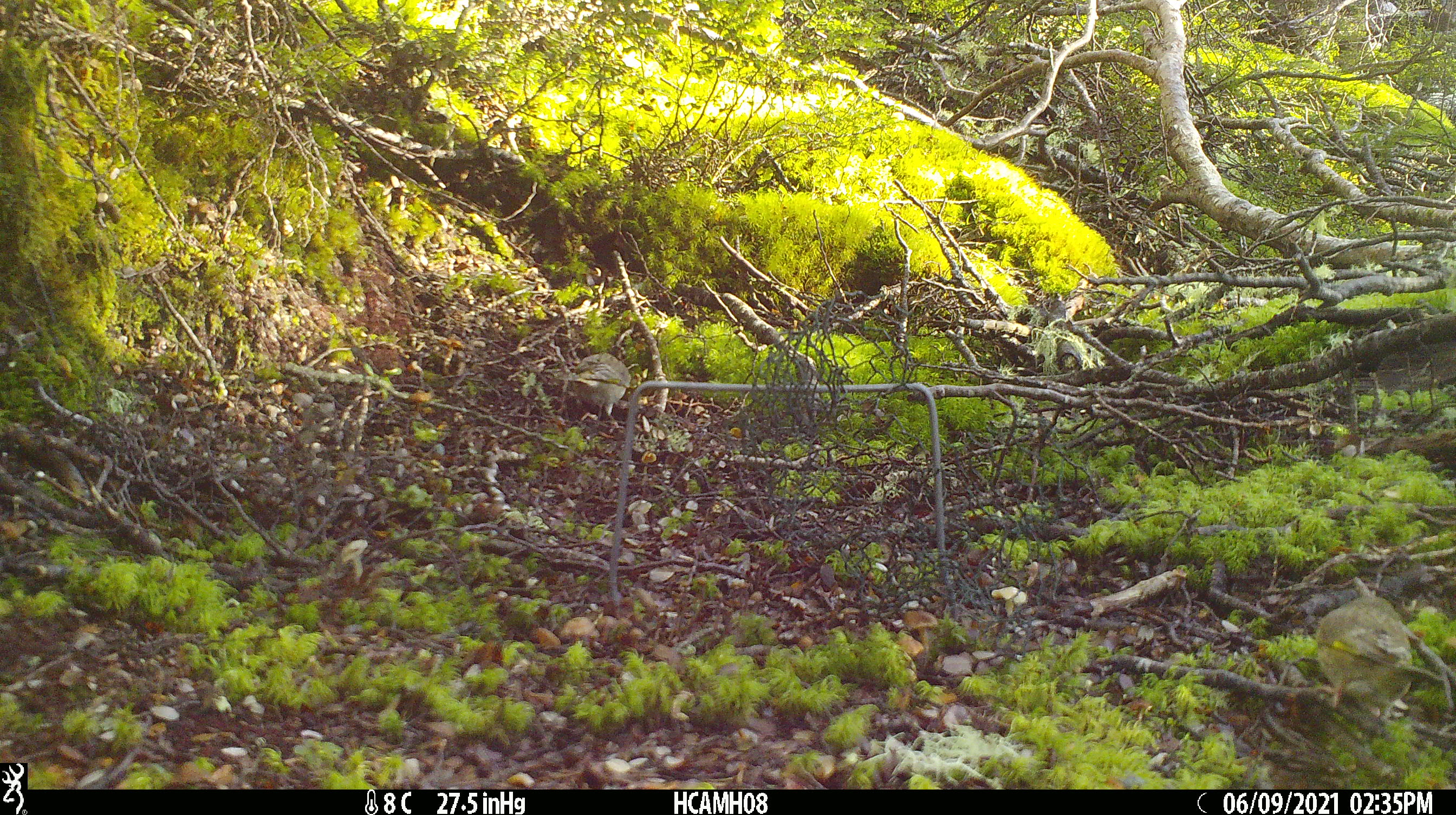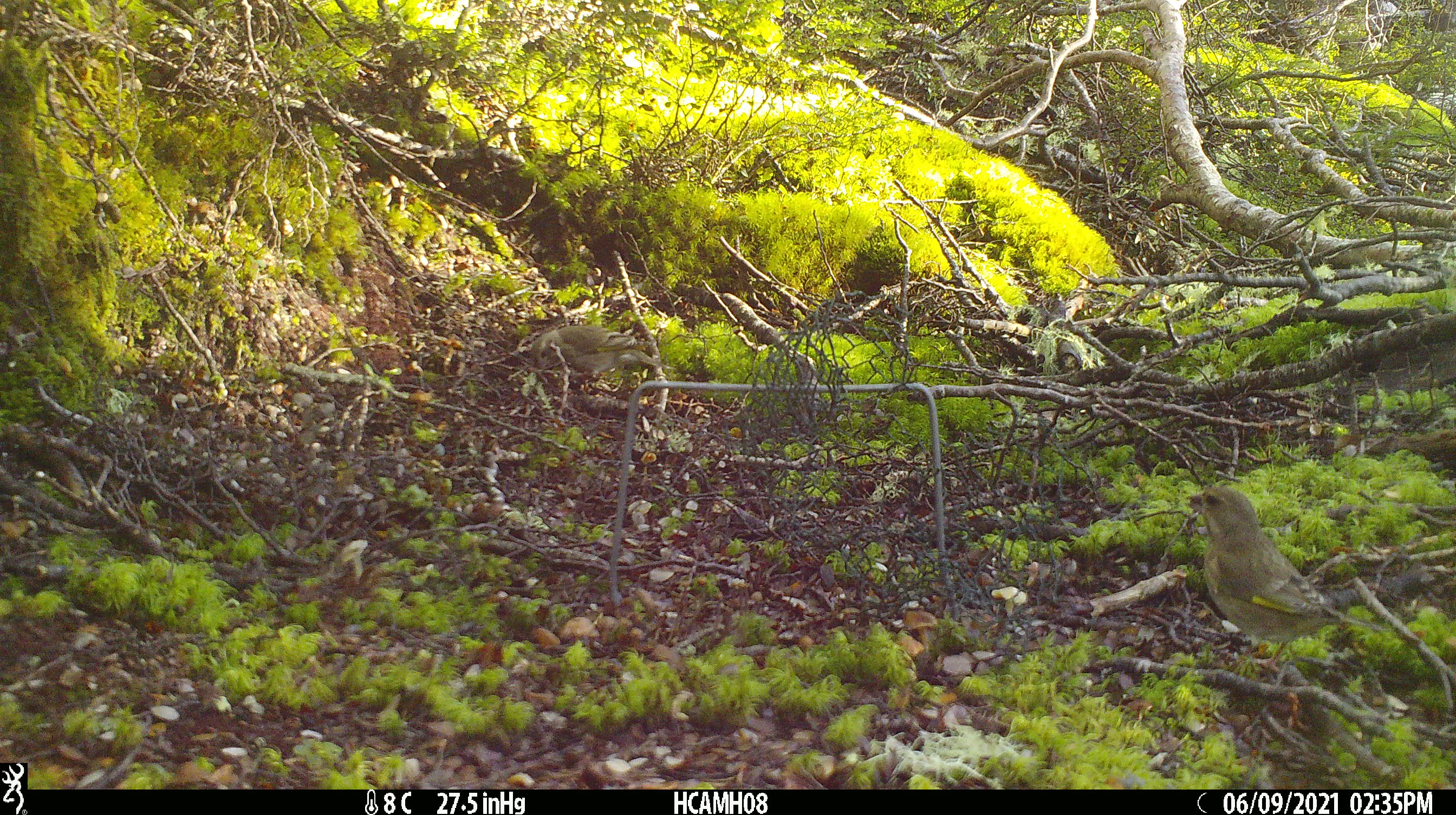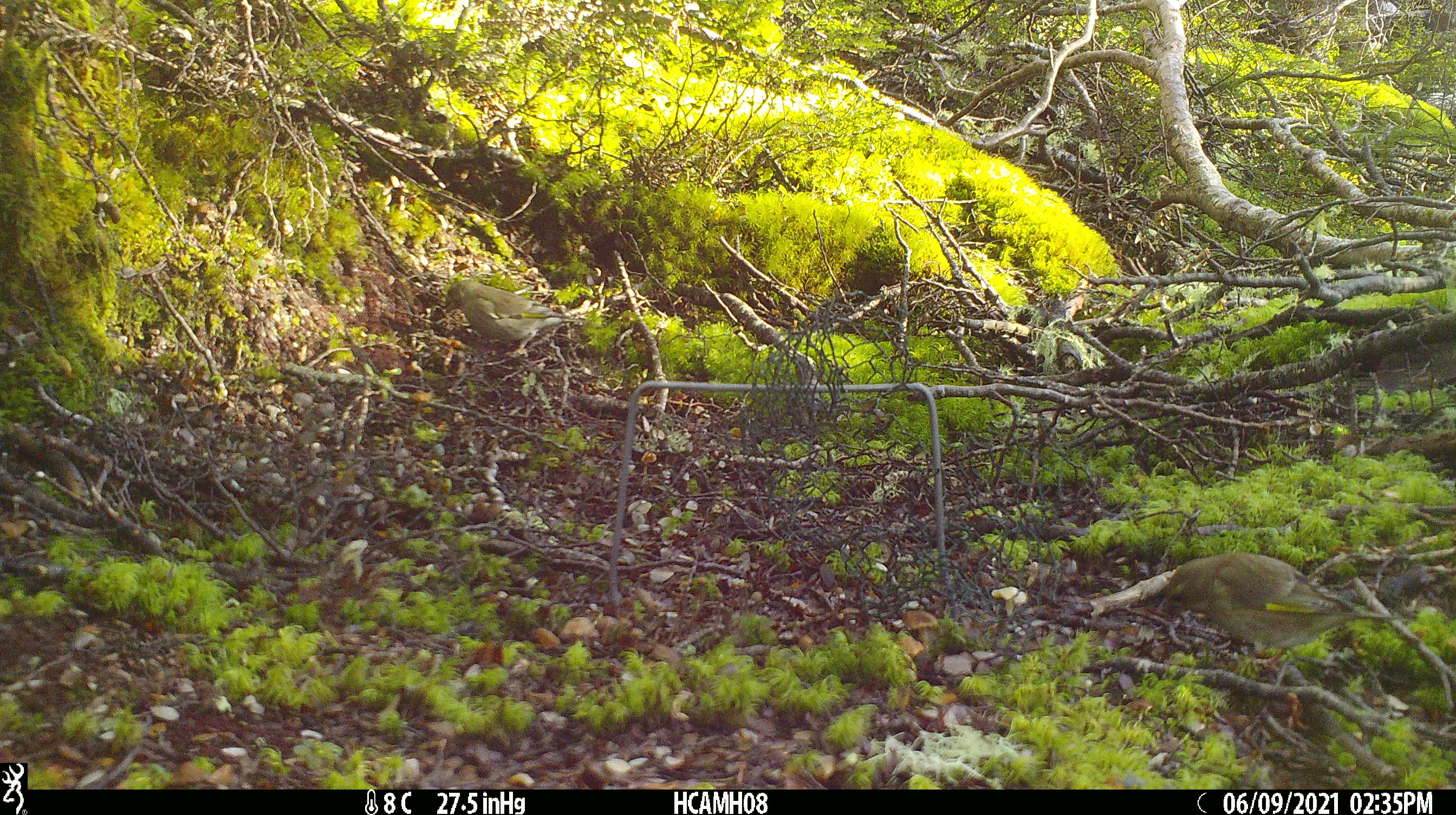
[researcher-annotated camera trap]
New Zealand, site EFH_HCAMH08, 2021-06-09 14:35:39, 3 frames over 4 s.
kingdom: Animalia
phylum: Chordata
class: Aves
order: Passeriformes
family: Fringillidae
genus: Chloris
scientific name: Chloris chloris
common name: greenfinch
Greenfinch (Chloris chloris).